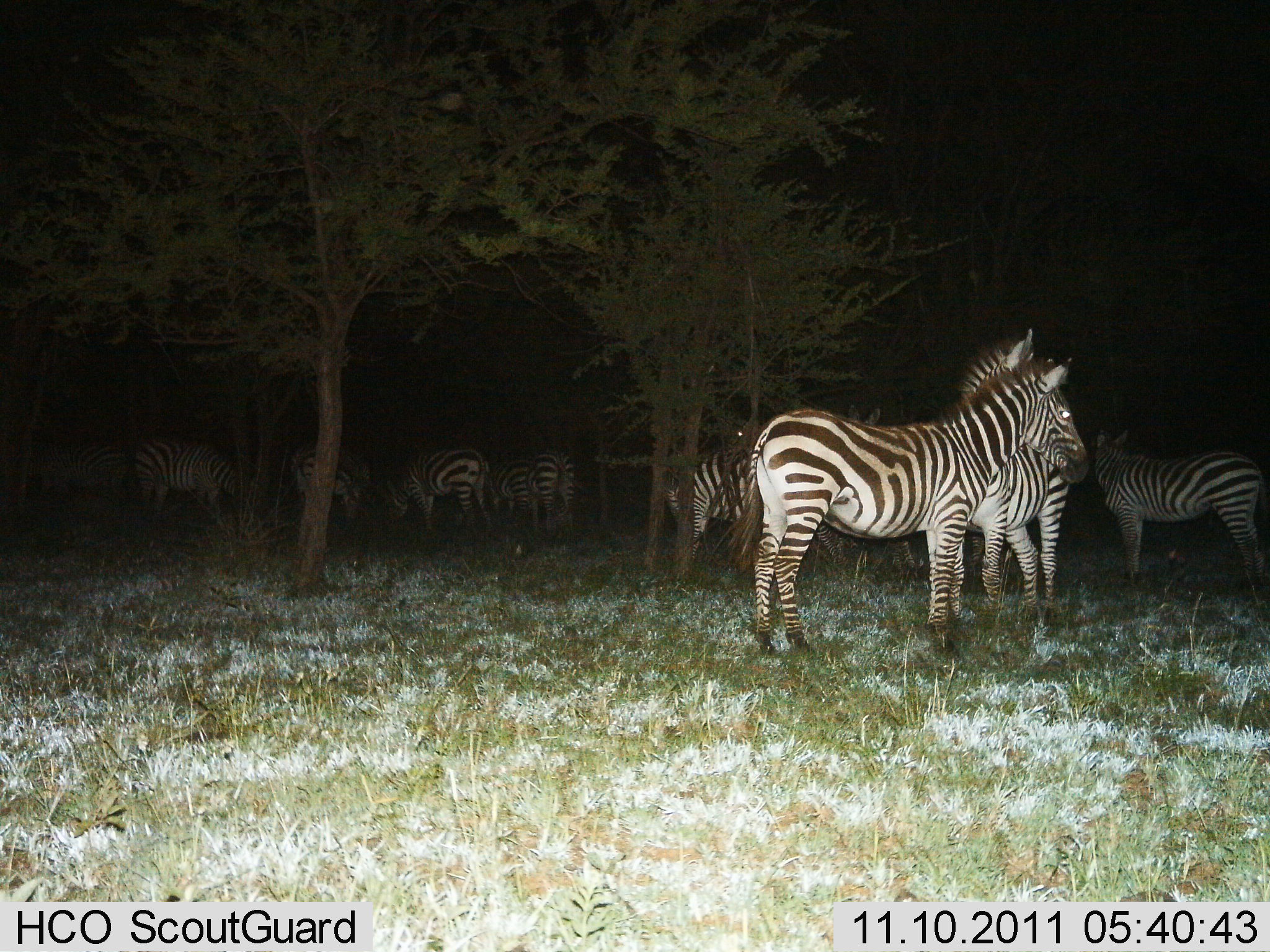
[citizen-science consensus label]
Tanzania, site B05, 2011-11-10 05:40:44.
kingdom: Animalia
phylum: Chordata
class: Mammalia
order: Perissodactyla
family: Equidae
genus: Equus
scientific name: Equus quagga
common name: plains zebra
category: zebra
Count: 10.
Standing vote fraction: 100%.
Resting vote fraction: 0%.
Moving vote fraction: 0%.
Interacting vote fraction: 0%.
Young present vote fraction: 0%.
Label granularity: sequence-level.